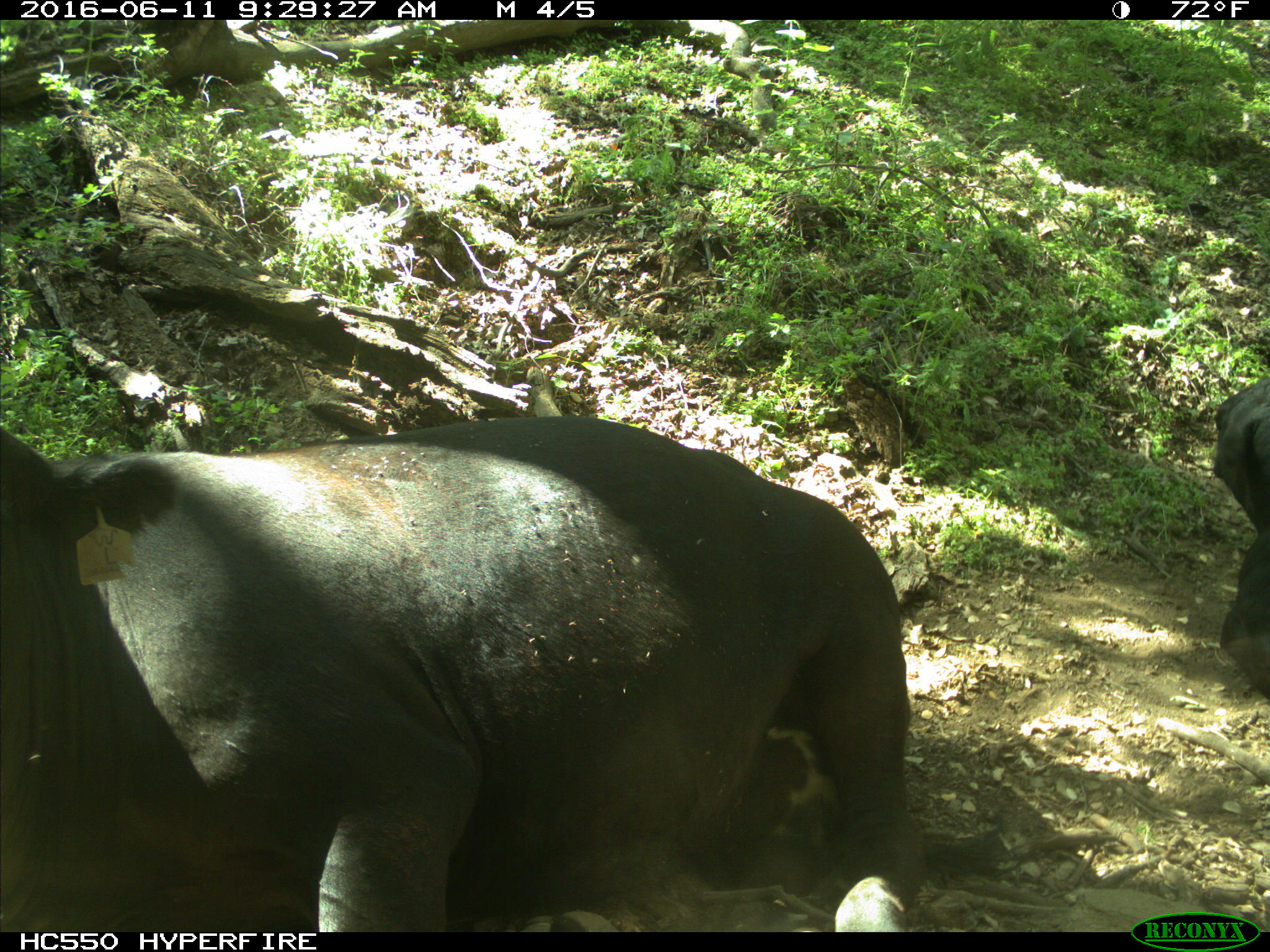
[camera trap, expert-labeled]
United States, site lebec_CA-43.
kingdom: Animalia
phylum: Chordata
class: Mammalia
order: Artiodactyla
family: Bovidae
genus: Bos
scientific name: Bos taurus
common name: domestic cow